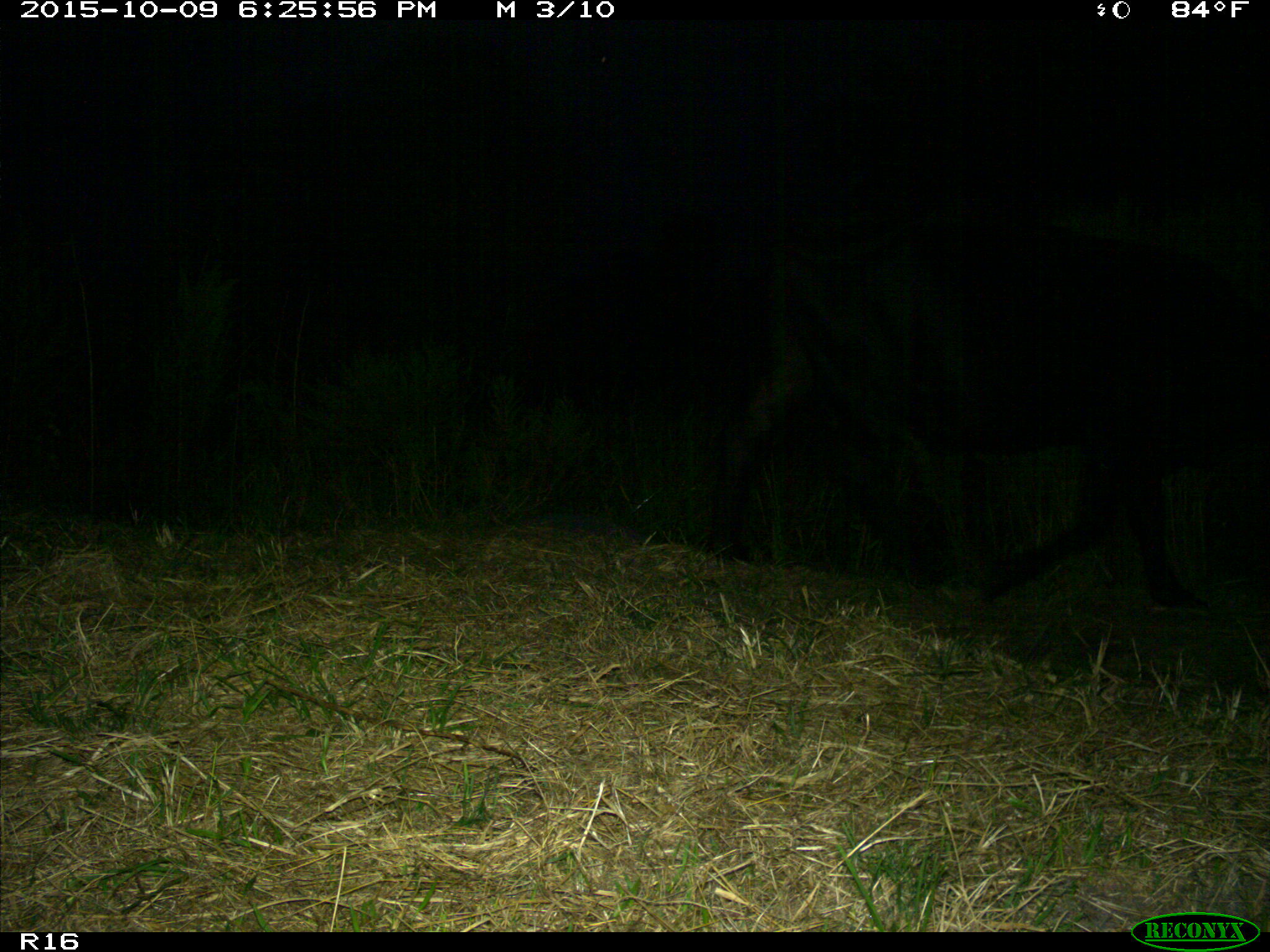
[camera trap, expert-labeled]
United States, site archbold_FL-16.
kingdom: Animalia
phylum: Chordata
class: Mammalia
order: Artiodactyla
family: Bovidae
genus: Bos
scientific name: Bos taurus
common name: domestic cow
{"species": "Bos taurus (domestic cow)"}